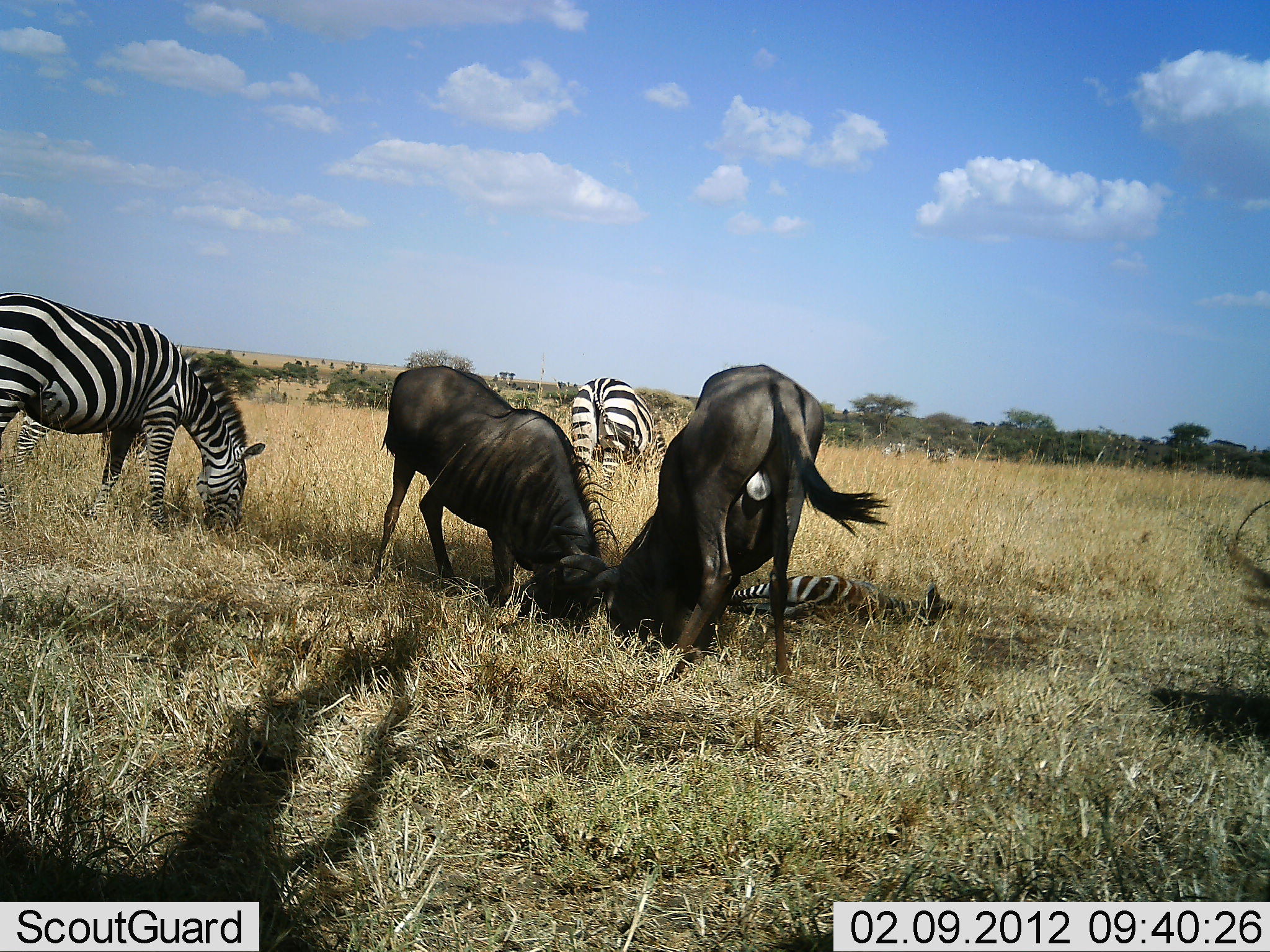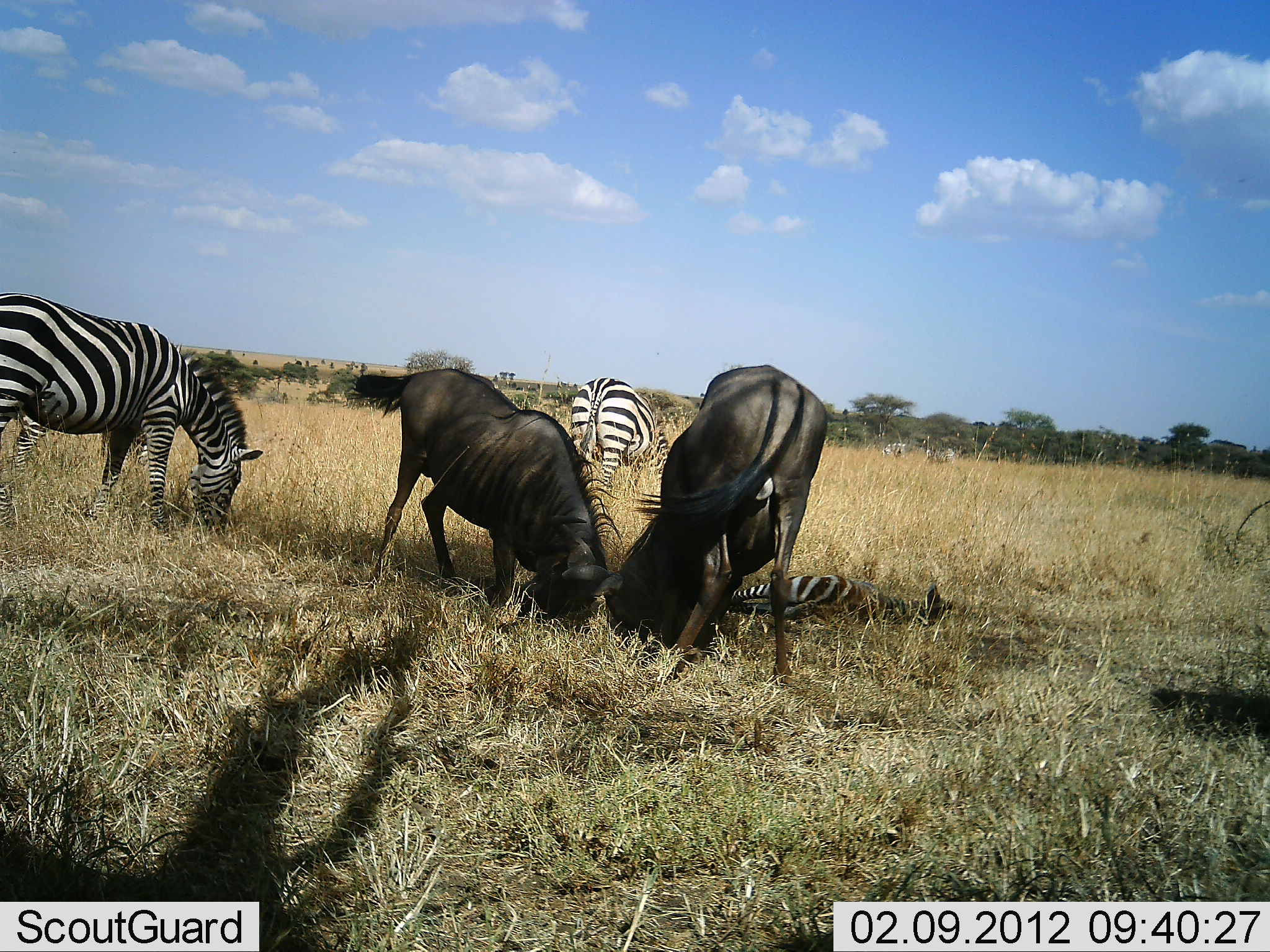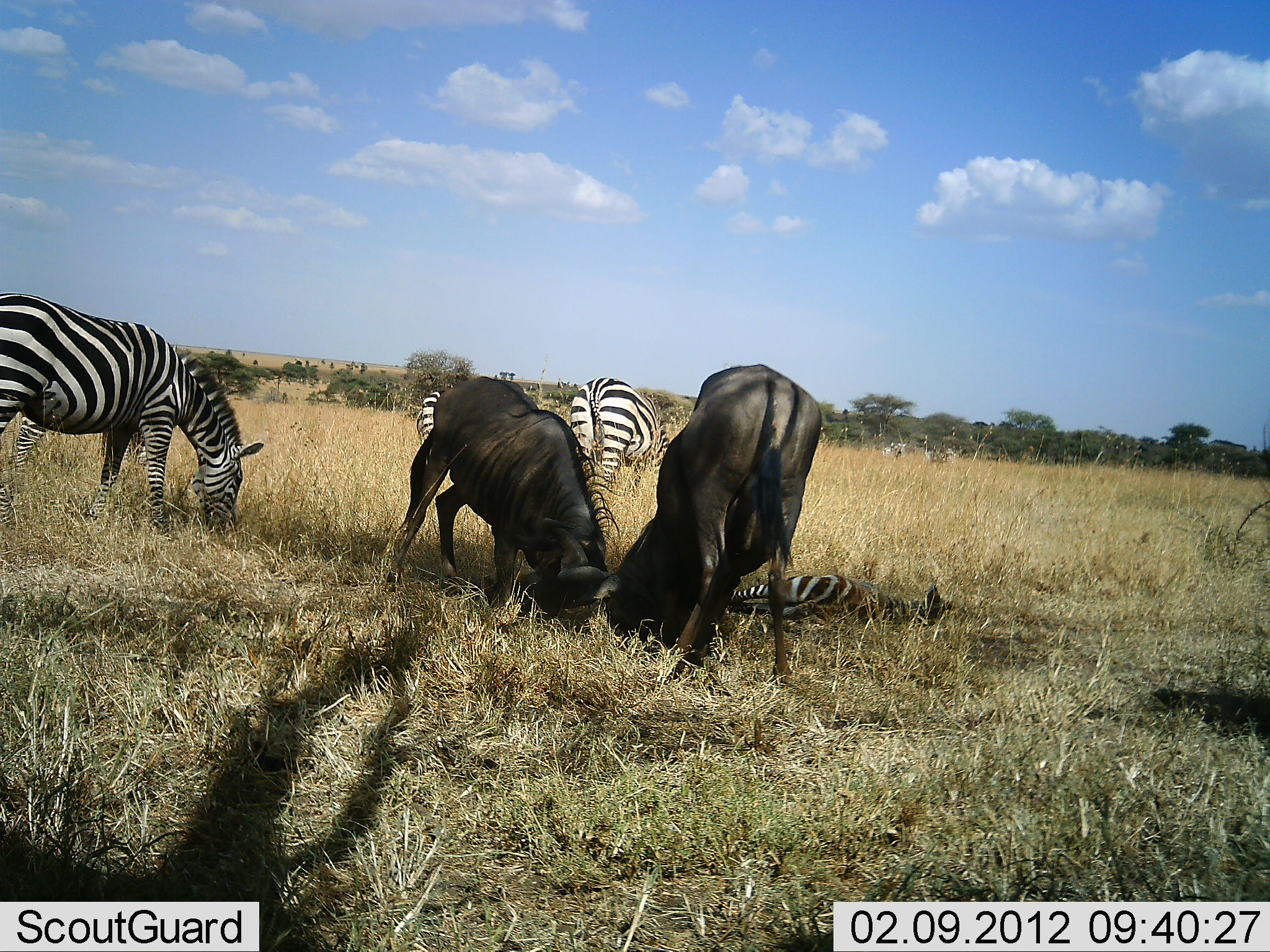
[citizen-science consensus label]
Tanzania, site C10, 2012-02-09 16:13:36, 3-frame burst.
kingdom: Animalia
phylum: Chordata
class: Mammalia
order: Artiodactyla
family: Bovidae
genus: Connochaetes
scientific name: Connochaetes taurinus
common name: blue wildebeest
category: wildebeest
Wildebeest (blue wildebeest) (Connochaetes taurinus), count 2. Behavior (volunteer vote fractions): standing 14%, resting 0%, moving 0%, interacting 55%. Young present (vote fraction): 0%. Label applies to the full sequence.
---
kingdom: Animalia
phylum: Chordata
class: Mammalia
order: Perissodactyla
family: Equidae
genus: Equus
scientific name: Equus quagga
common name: plains zebra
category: zebra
Zebra (plains zebra) (Equus quagga), count 3. Behavior (volunteer vote fractions): standing 25%, resting 75%, moving 0%, interacting 0%. Young present (vote fraction): 36%. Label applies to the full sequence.